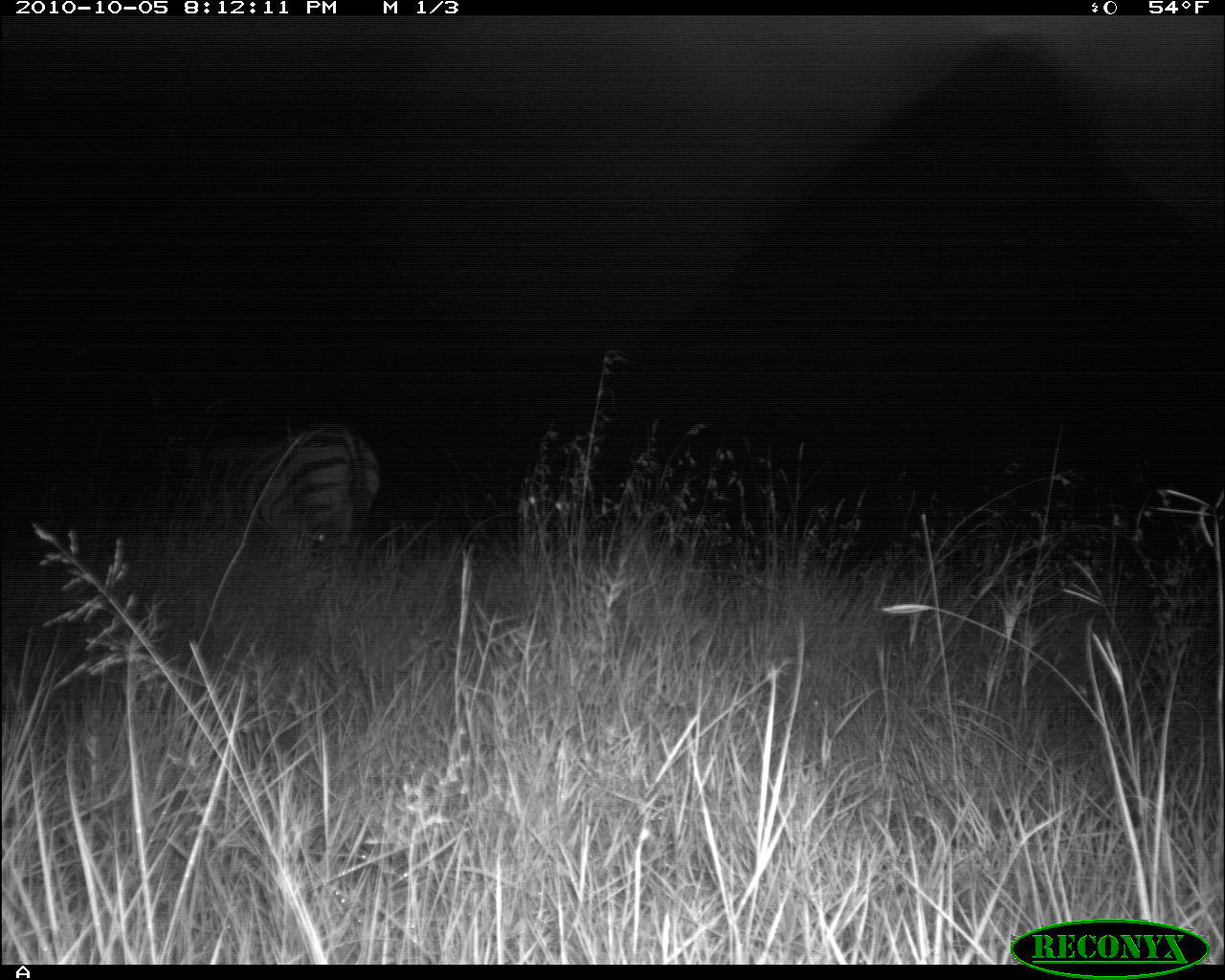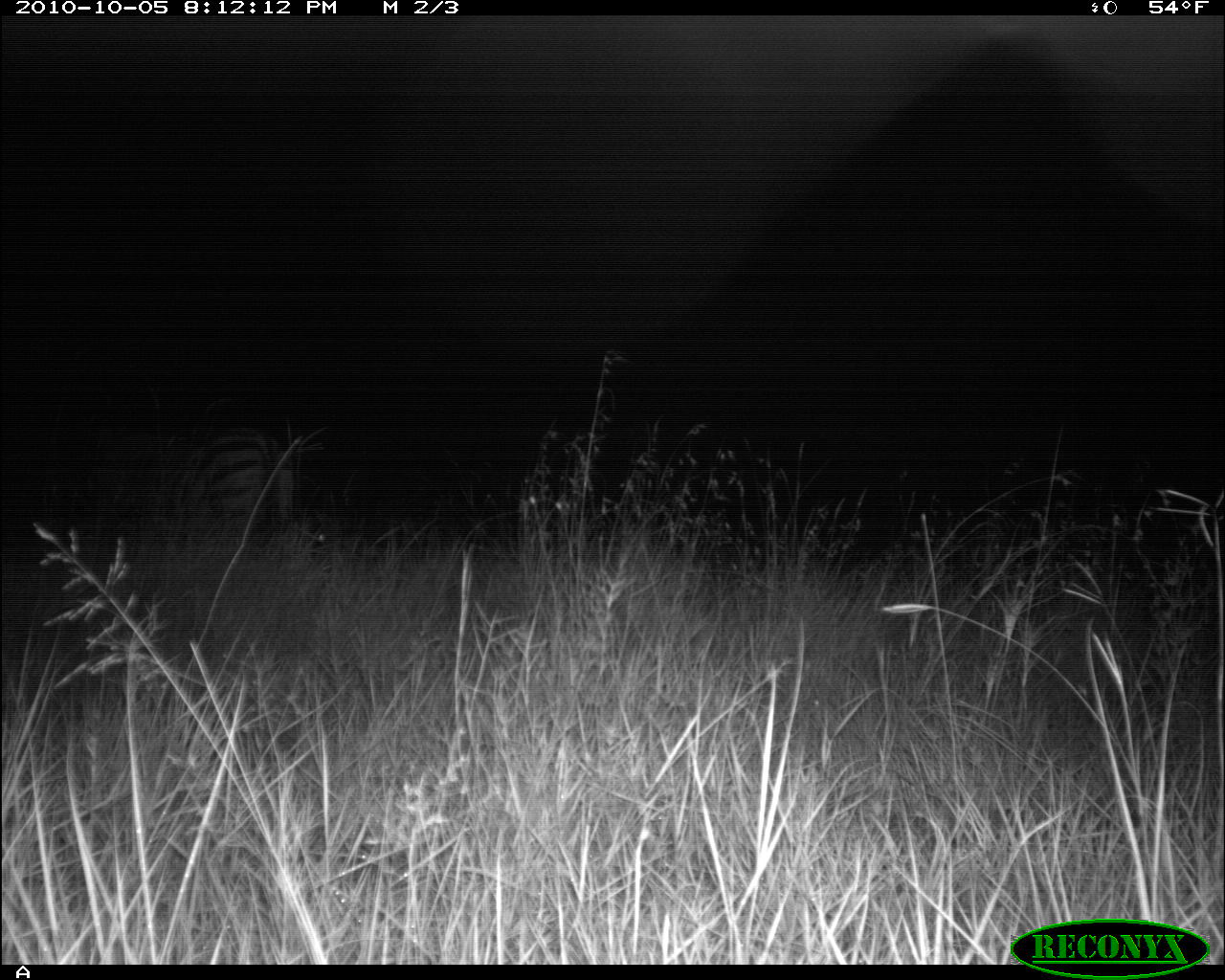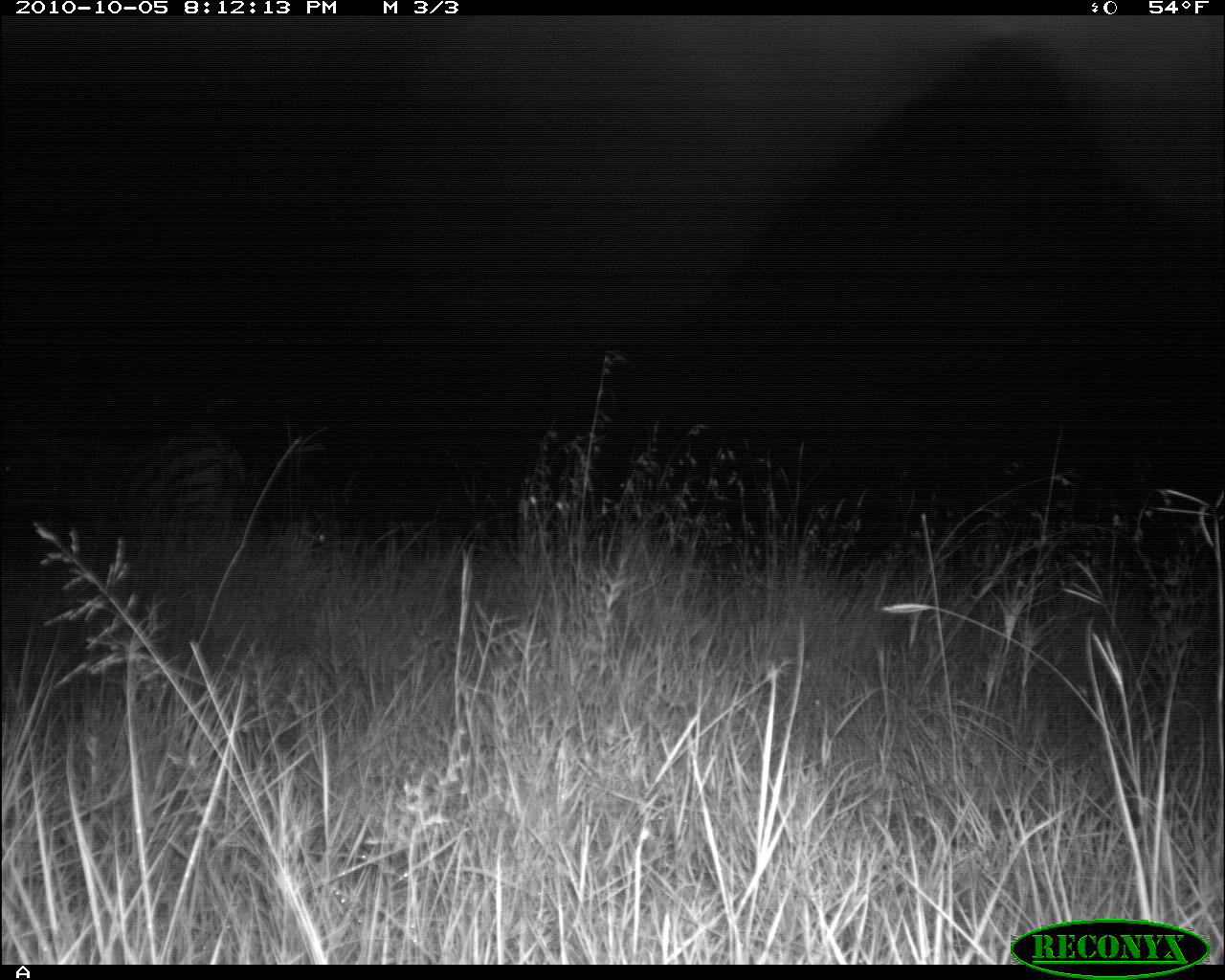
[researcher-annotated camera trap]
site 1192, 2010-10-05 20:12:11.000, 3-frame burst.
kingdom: Animalia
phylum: Chordata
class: Mammalia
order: Perissodactyla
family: Equidae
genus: Equus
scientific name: Equus quagga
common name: plains zebra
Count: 1.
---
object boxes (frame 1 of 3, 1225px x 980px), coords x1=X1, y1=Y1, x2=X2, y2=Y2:
equus quagga: x1=193, y1=420, x2=384, y2=567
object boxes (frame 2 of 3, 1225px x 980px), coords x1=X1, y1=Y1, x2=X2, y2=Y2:
equus quagga: x1=180, y1=377, x2=349, y2=544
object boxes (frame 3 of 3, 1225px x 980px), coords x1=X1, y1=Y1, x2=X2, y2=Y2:
equus quagga: x1=68, y1=428, x2=252, y2=542